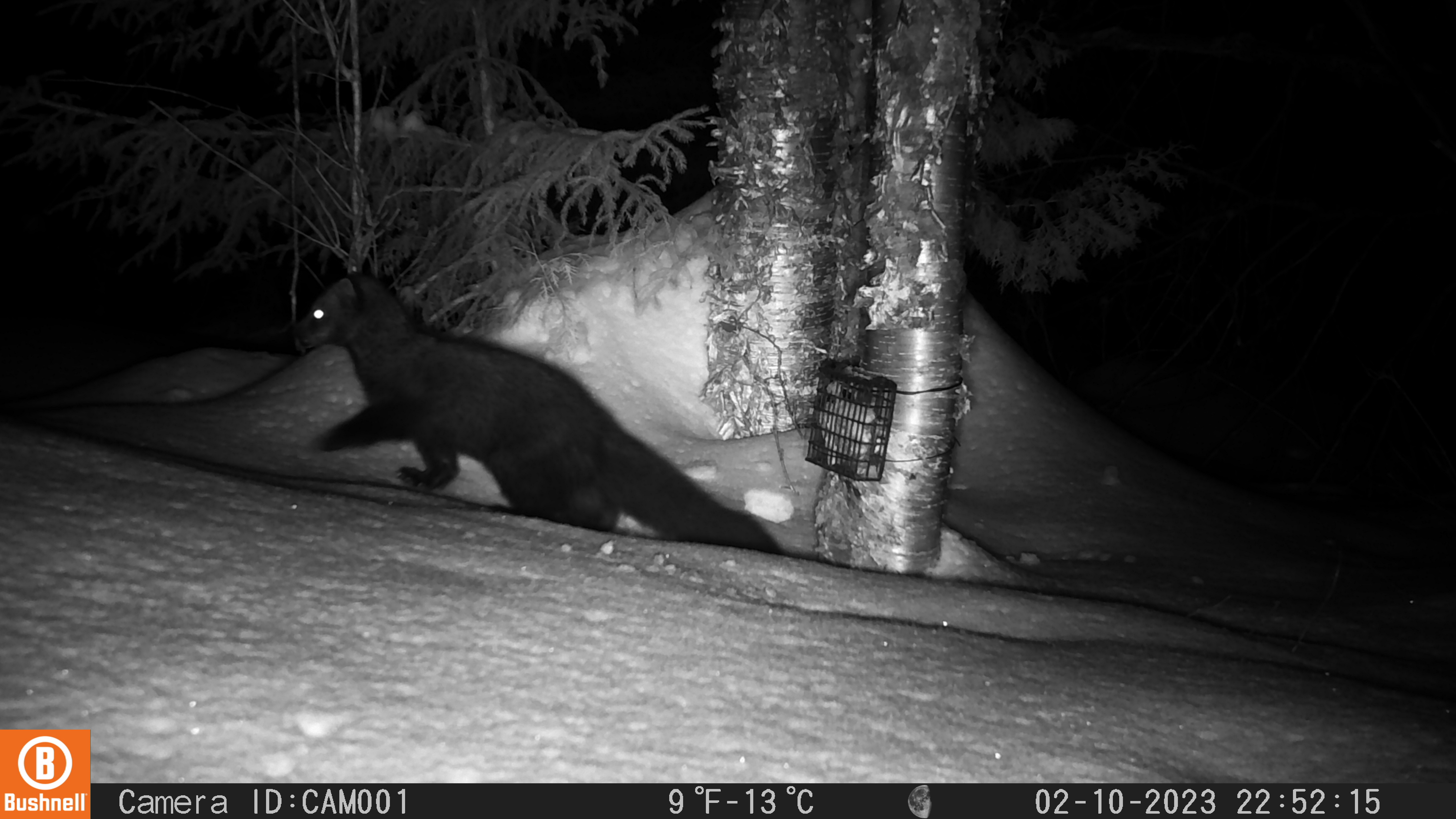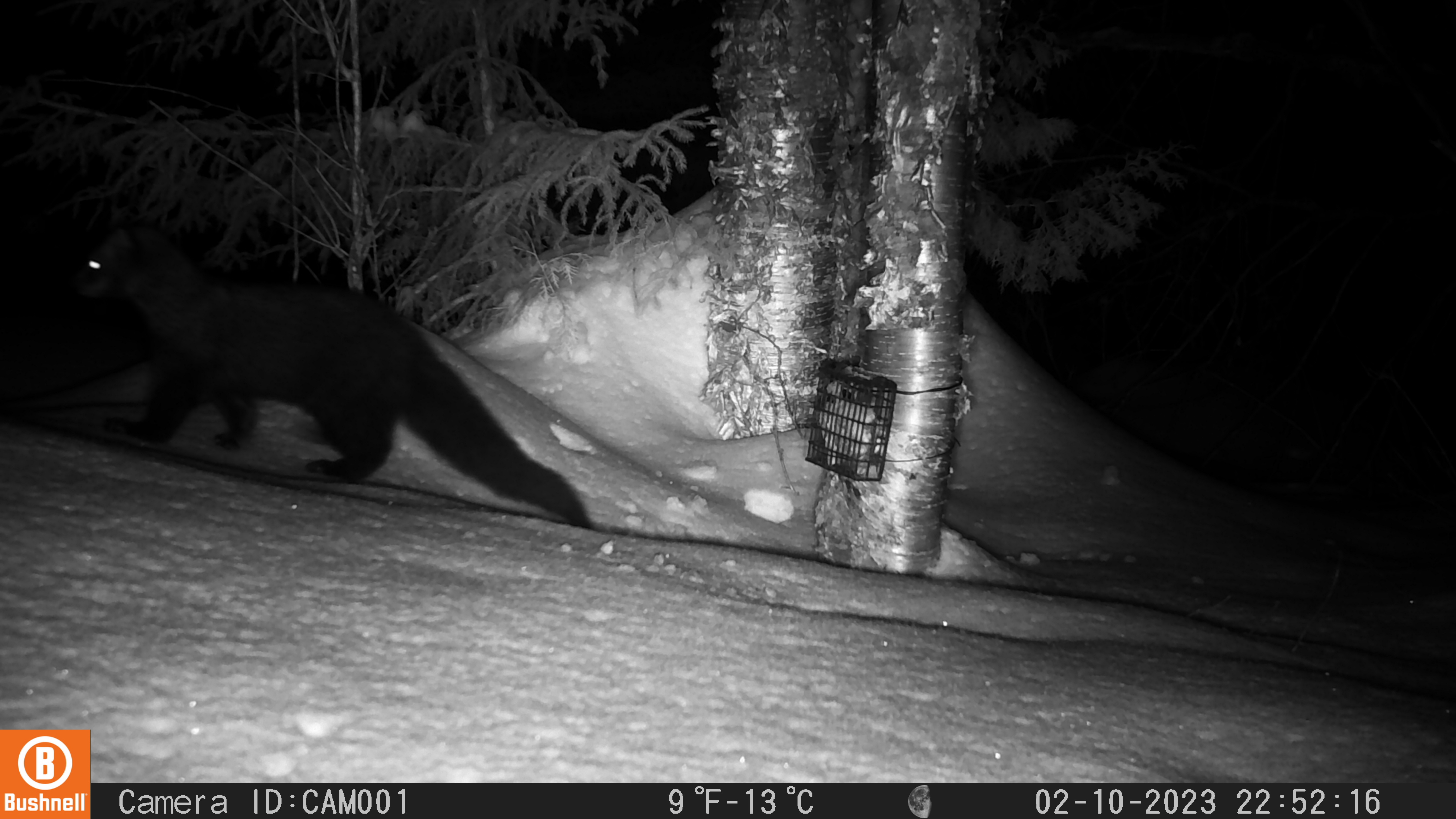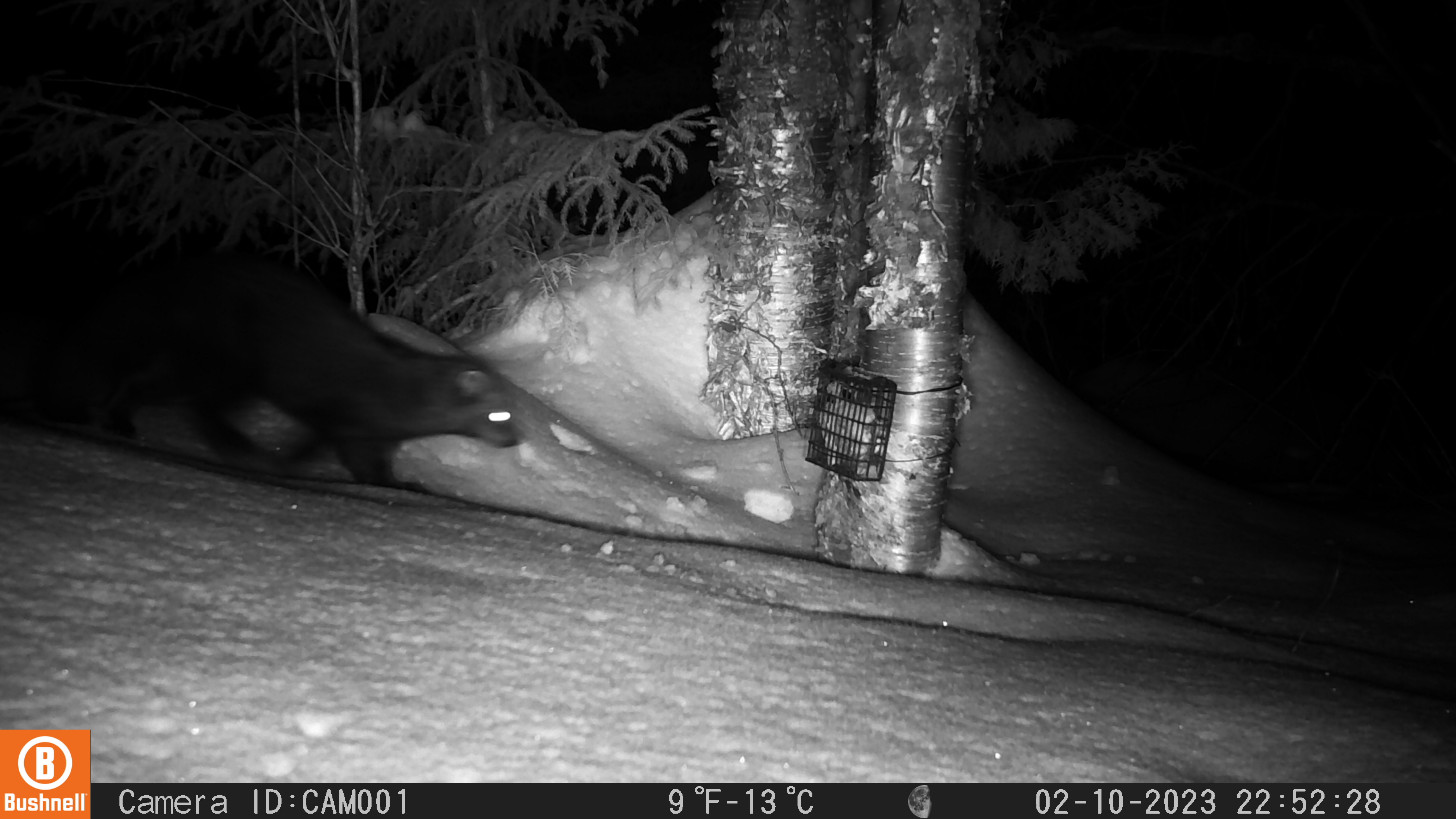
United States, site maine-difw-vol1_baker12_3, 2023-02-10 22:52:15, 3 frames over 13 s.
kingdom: Animalia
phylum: Chordata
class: Mammalia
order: Carnivora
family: Mustelidae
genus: Pekania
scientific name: Pekania pennanti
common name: fisher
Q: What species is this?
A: Fisher (Pekania pennanti).